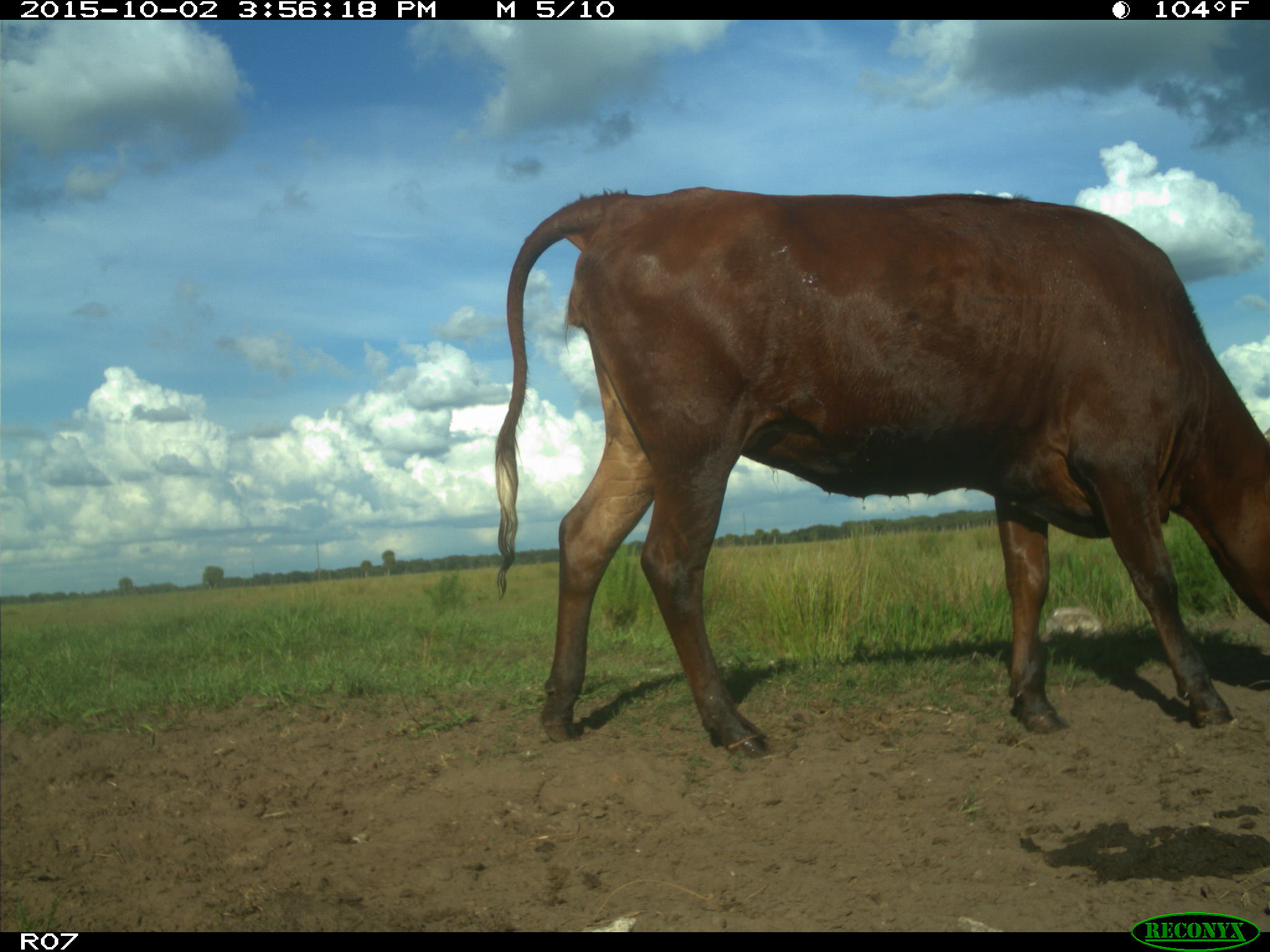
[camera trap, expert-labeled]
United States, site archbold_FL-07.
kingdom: Animalia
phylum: Chordata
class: Mammalia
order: Artiodactyla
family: Bovidae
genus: Bos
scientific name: Bos taurus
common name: domestic cow